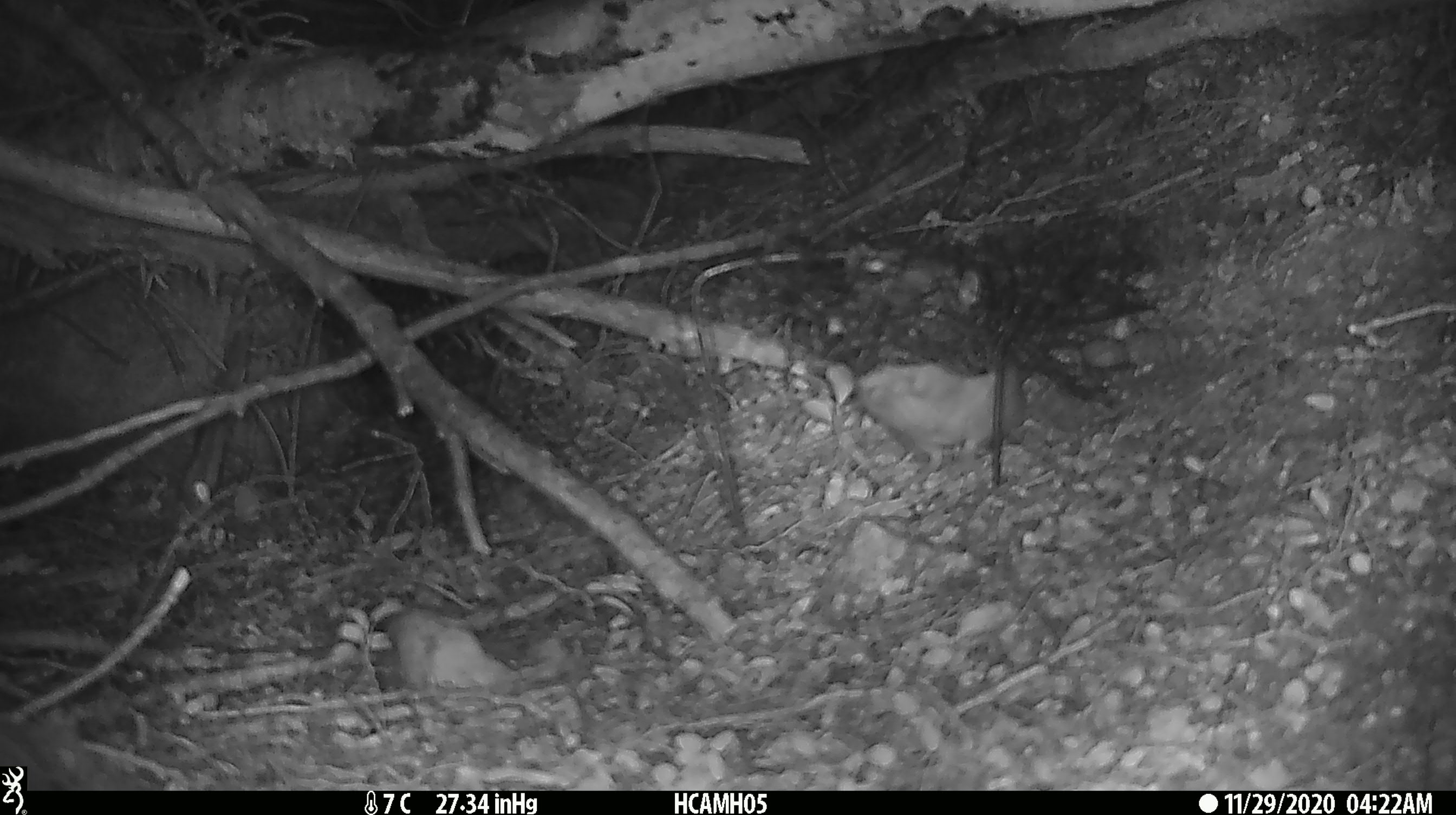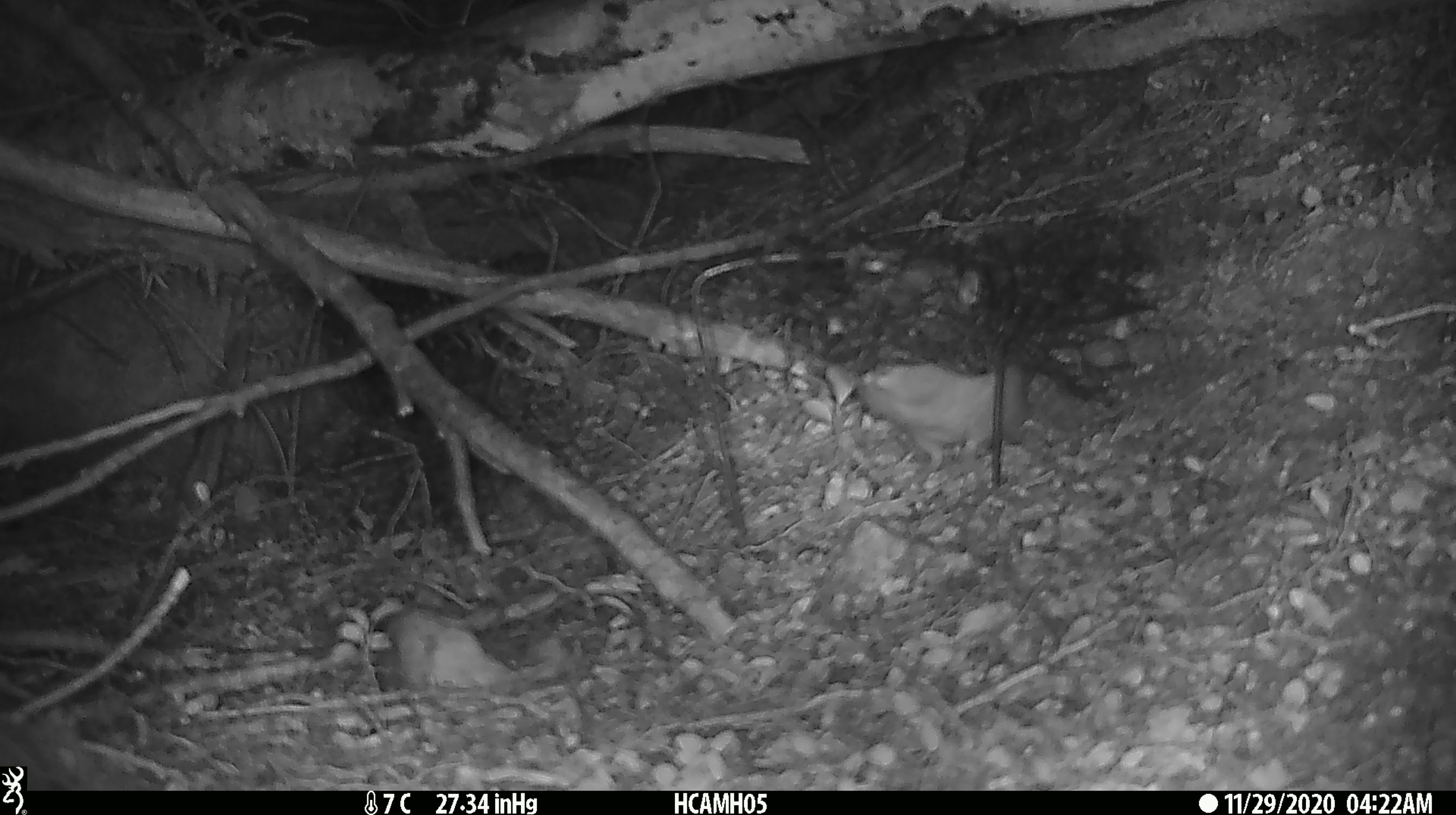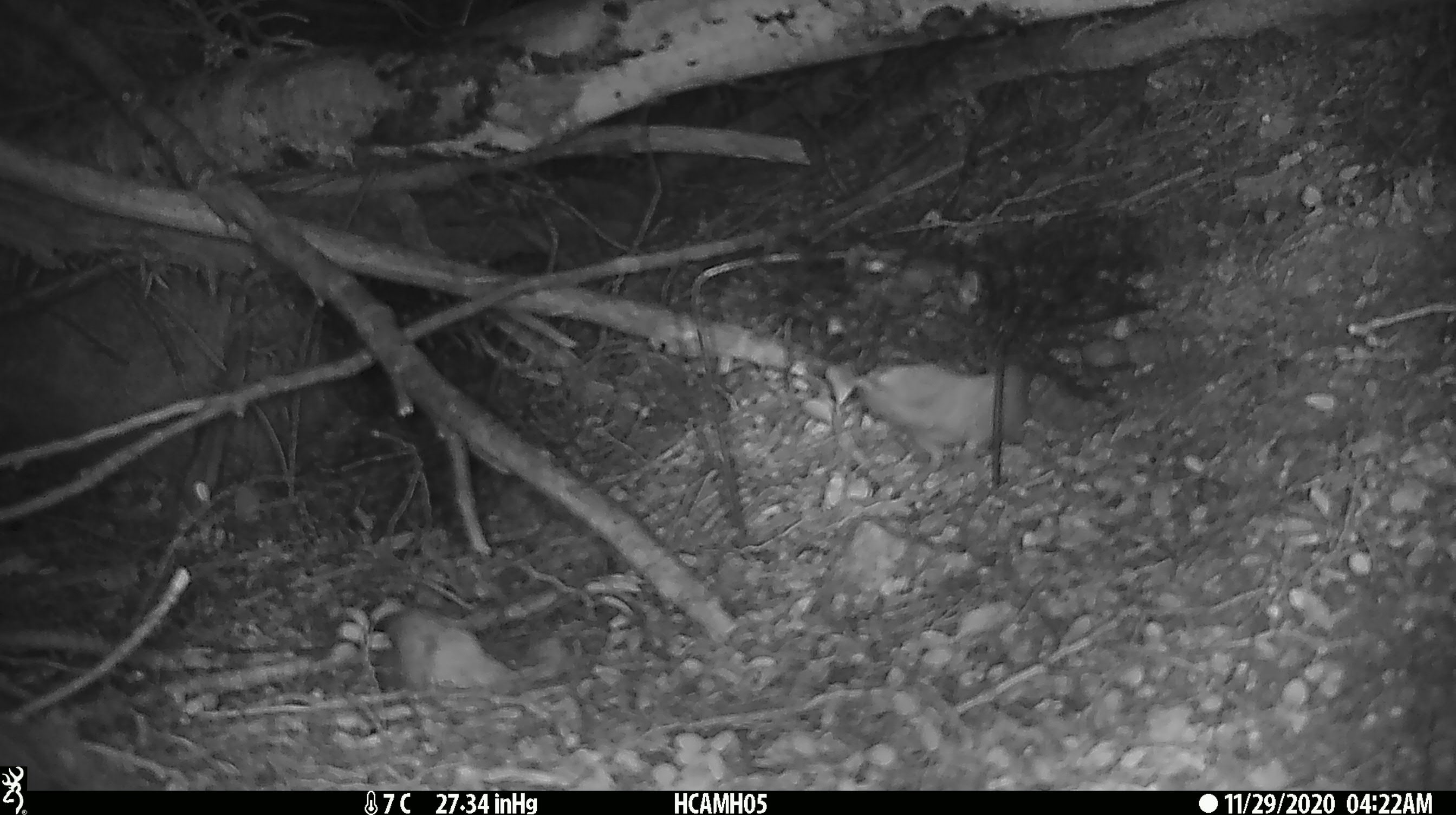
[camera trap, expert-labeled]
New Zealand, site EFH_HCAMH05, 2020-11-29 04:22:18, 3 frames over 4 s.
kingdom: Animalia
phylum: Chordata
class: Mammalia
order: Rodentia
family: Muridae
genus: Rattus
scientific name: Rattus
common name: rat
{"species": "rat (Rattus)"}